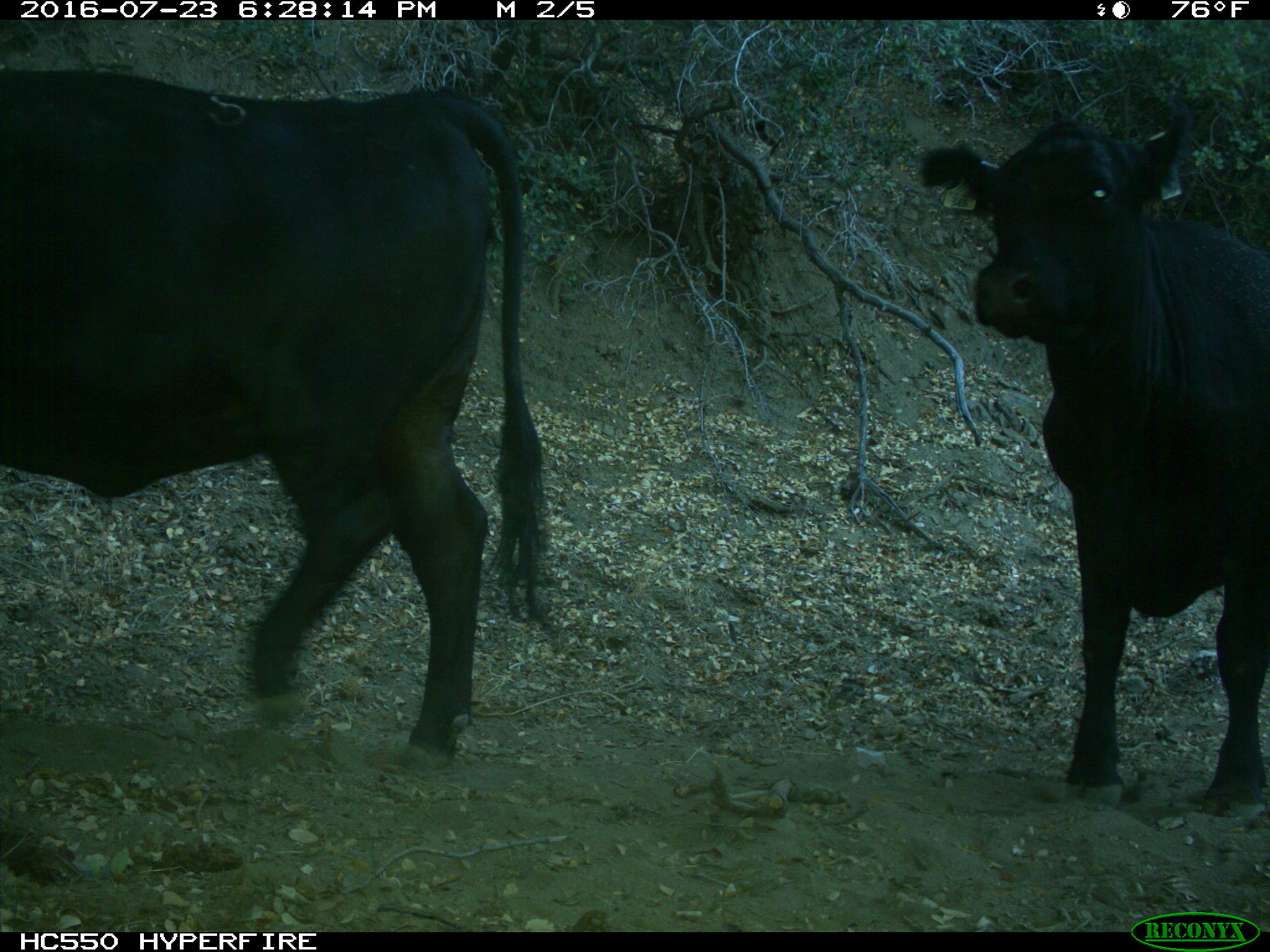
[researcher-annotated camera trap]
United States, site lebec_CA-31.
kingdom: Animalia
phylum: Chordata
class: Mammalia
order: Artiodactyla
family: Bovidae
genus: Bos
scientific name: Bos taurus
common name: domestic cow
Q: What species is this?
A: Bos taurus (domestic cow).